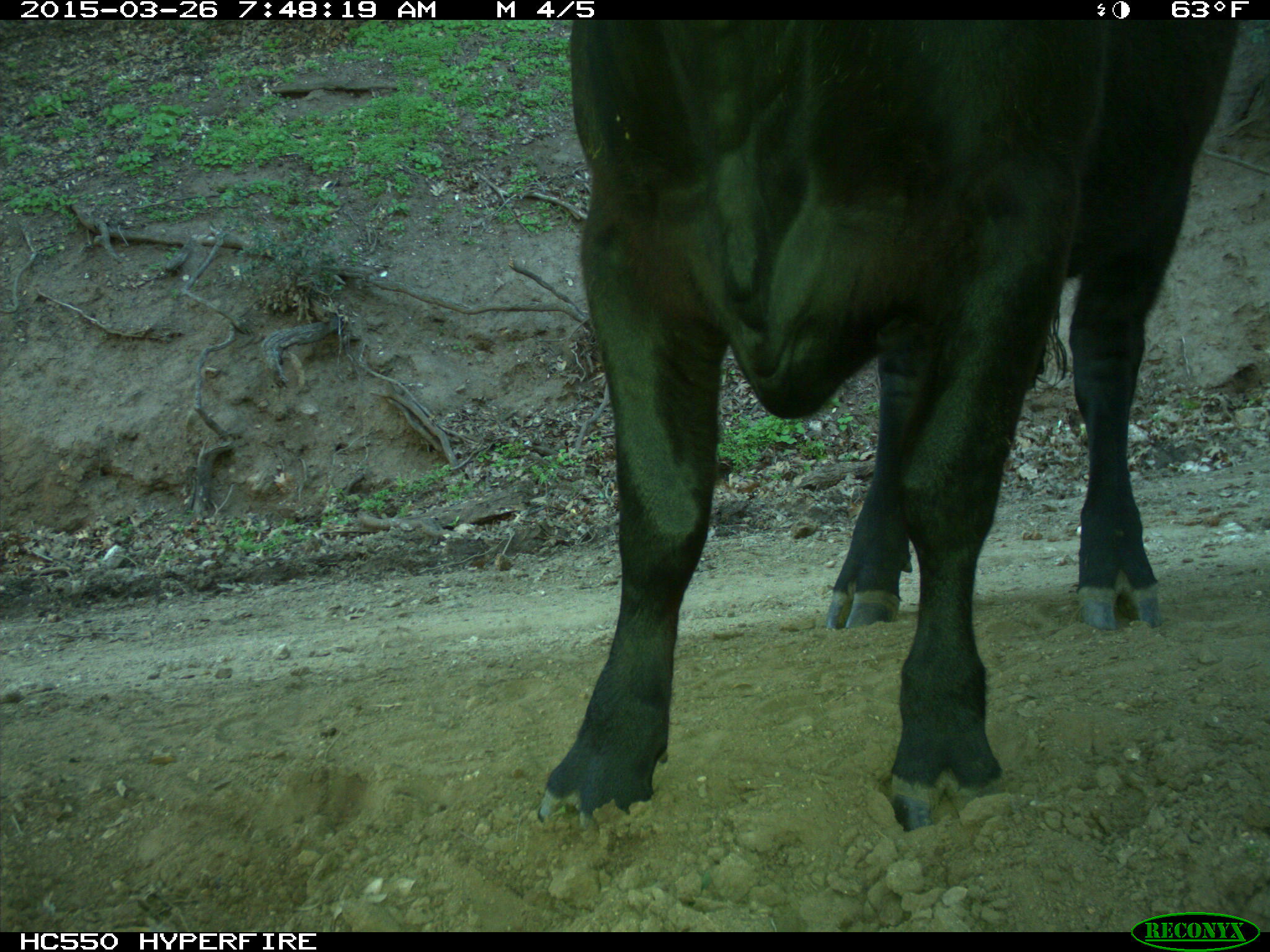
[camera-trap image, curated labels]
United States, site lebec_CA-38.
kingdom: Animalia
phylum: Chordata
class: Mammalia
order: Artiodactyla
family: Bovidae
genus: Bos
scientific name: Bos taurus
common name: domestic cow